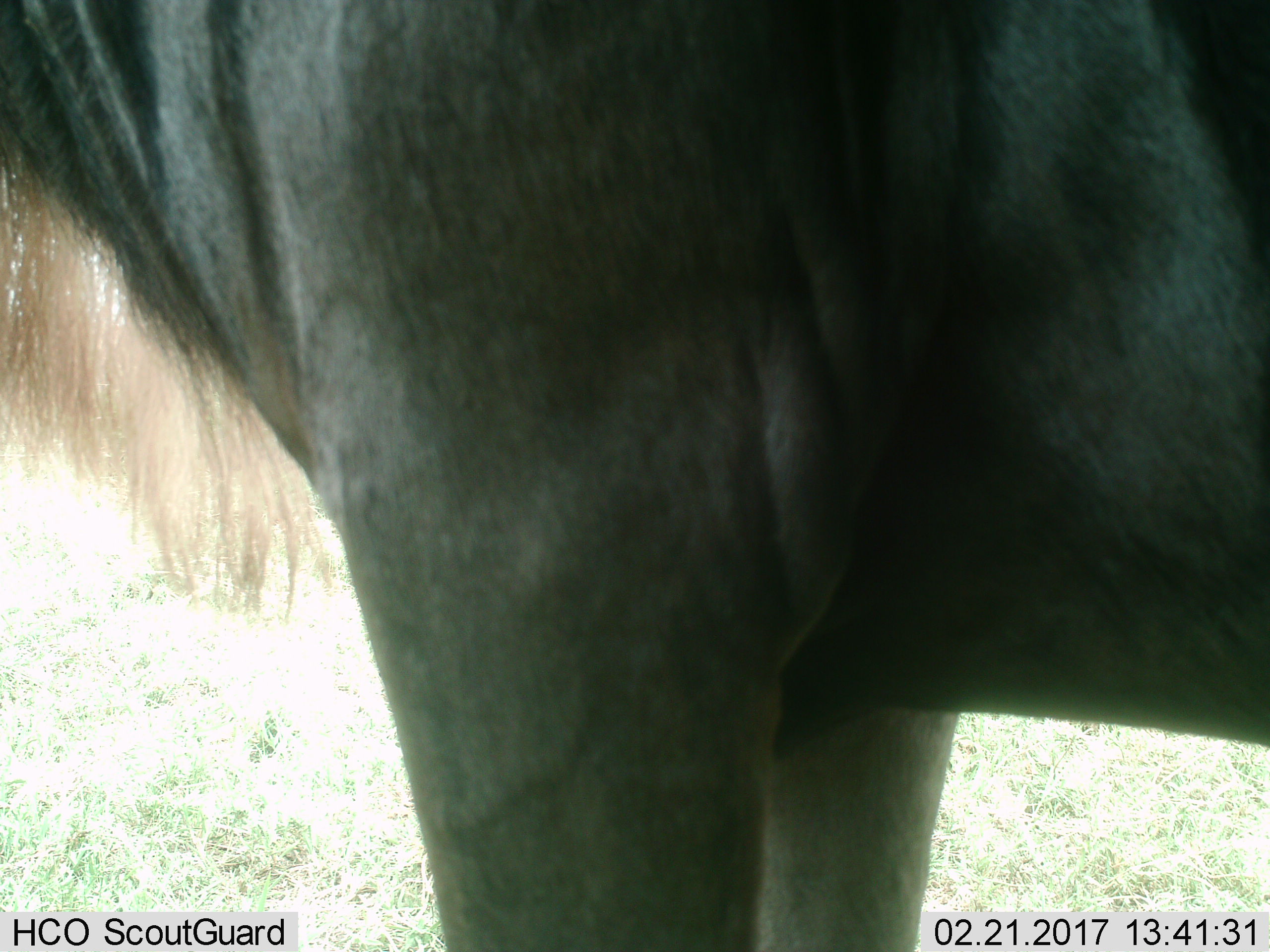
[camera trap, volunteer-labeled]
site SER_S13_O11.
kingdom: Animalia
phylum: Chordata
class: Mammalia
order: Artiodactyla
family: Bovidae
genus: Connochaetes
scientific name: Connochaetes taurinus taurinus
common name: blue wildebeest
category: wildebeestblue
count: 1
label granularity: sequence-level